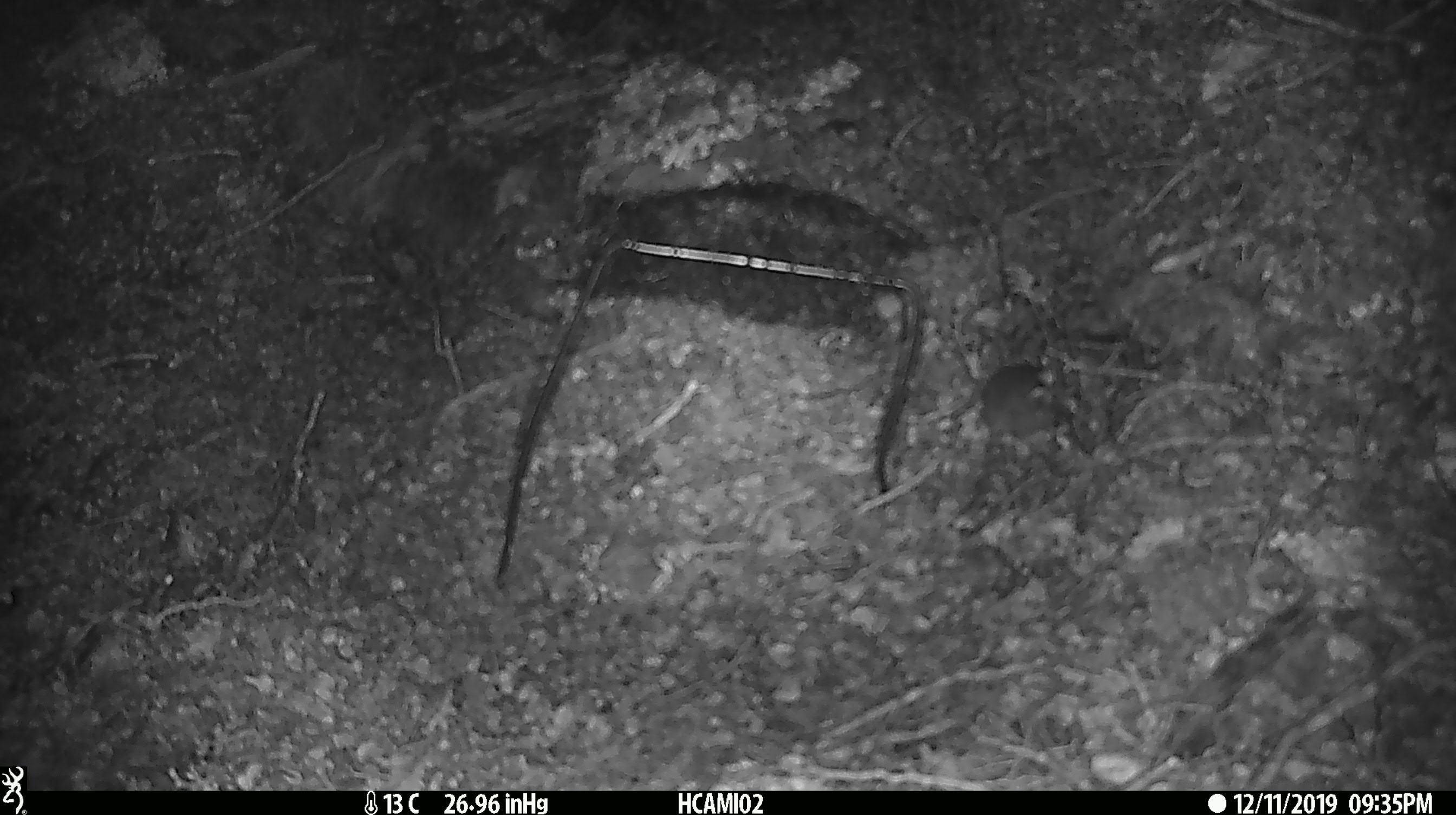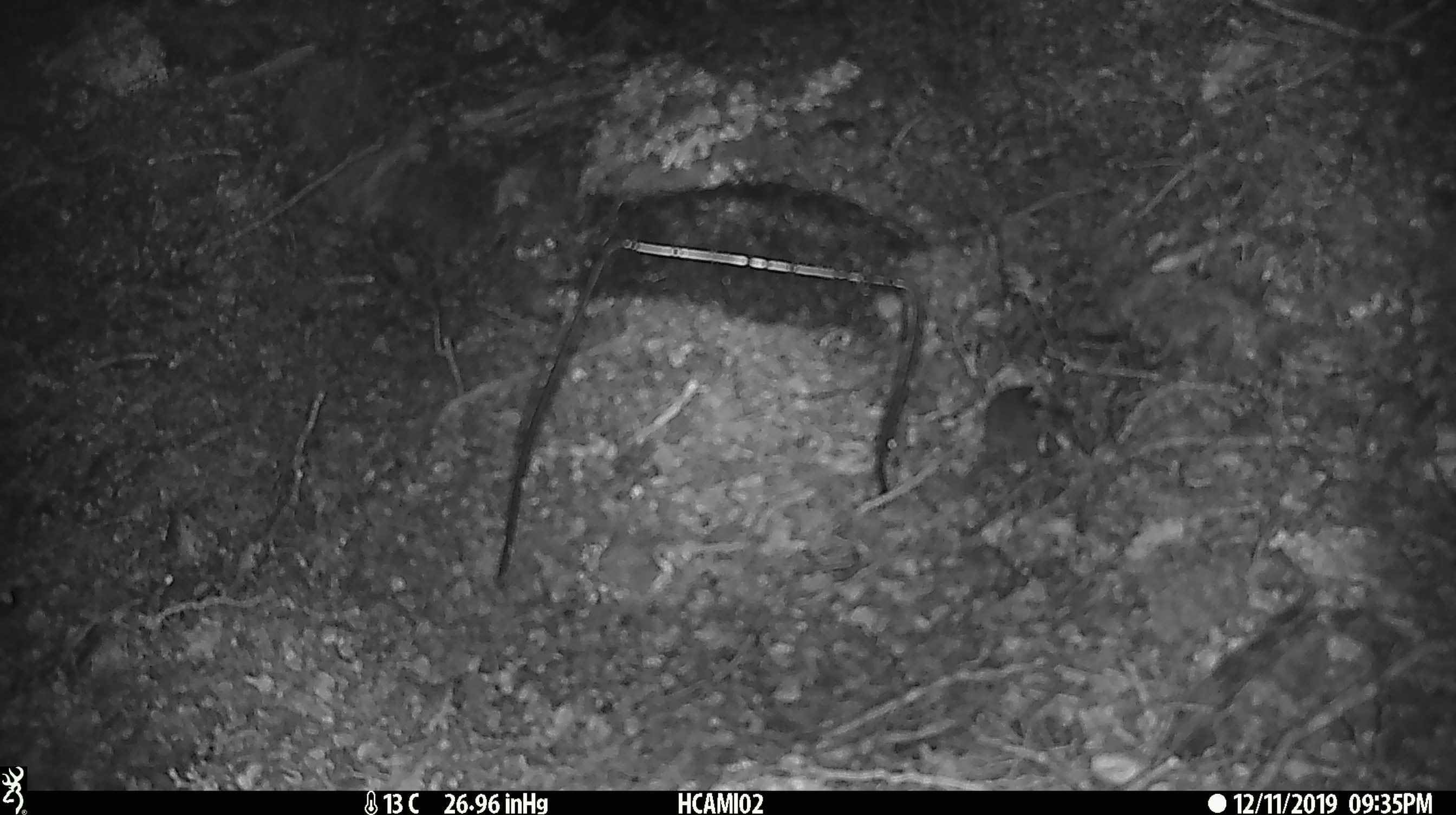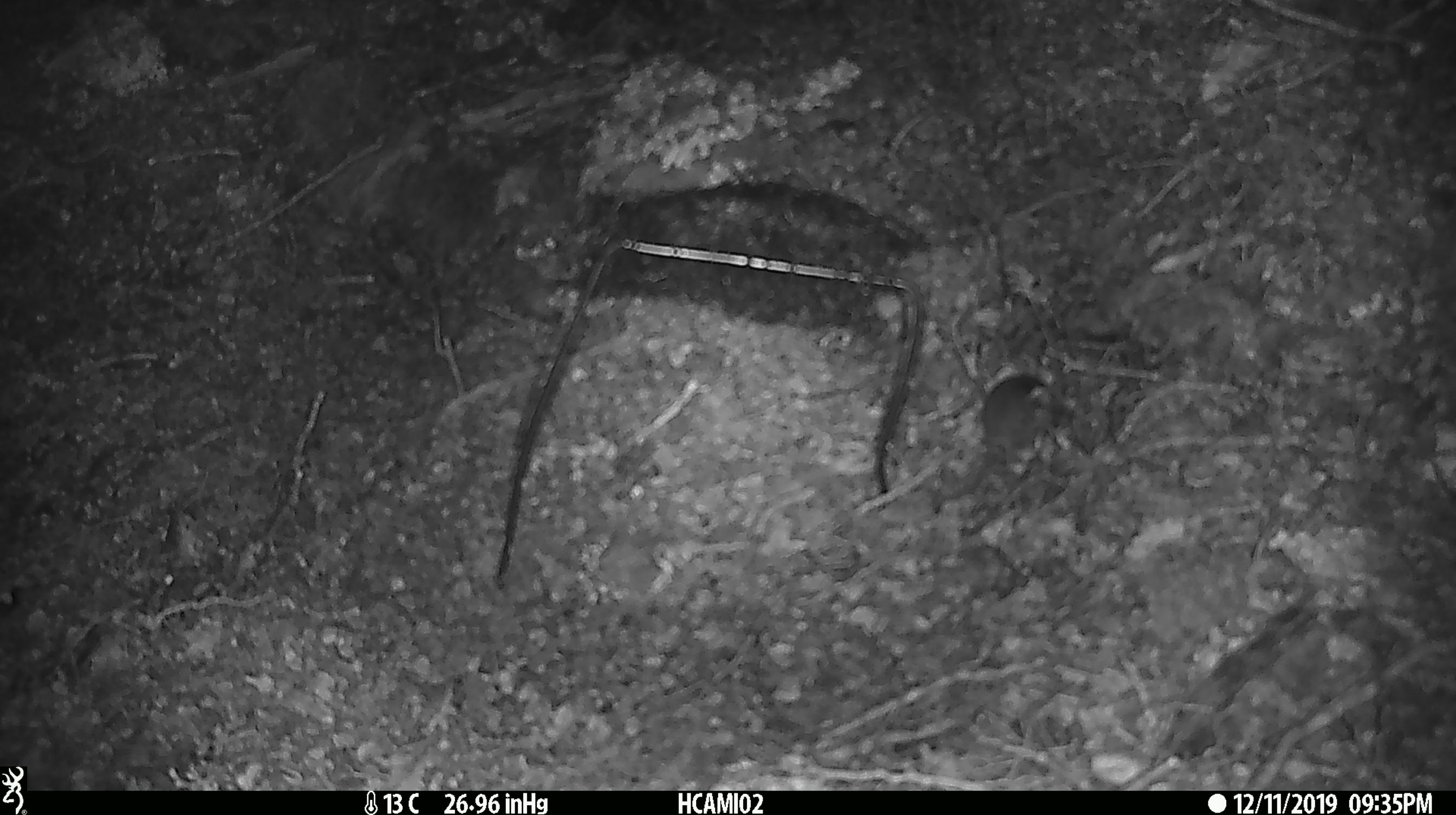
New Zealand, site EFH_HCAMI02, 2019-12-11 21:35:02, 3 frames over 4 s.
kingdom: Animalia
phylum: Chordata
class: Mammalia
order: Rodentia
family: Muridae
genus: Mus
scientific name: Mus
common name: mouse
Mouse (Mus).